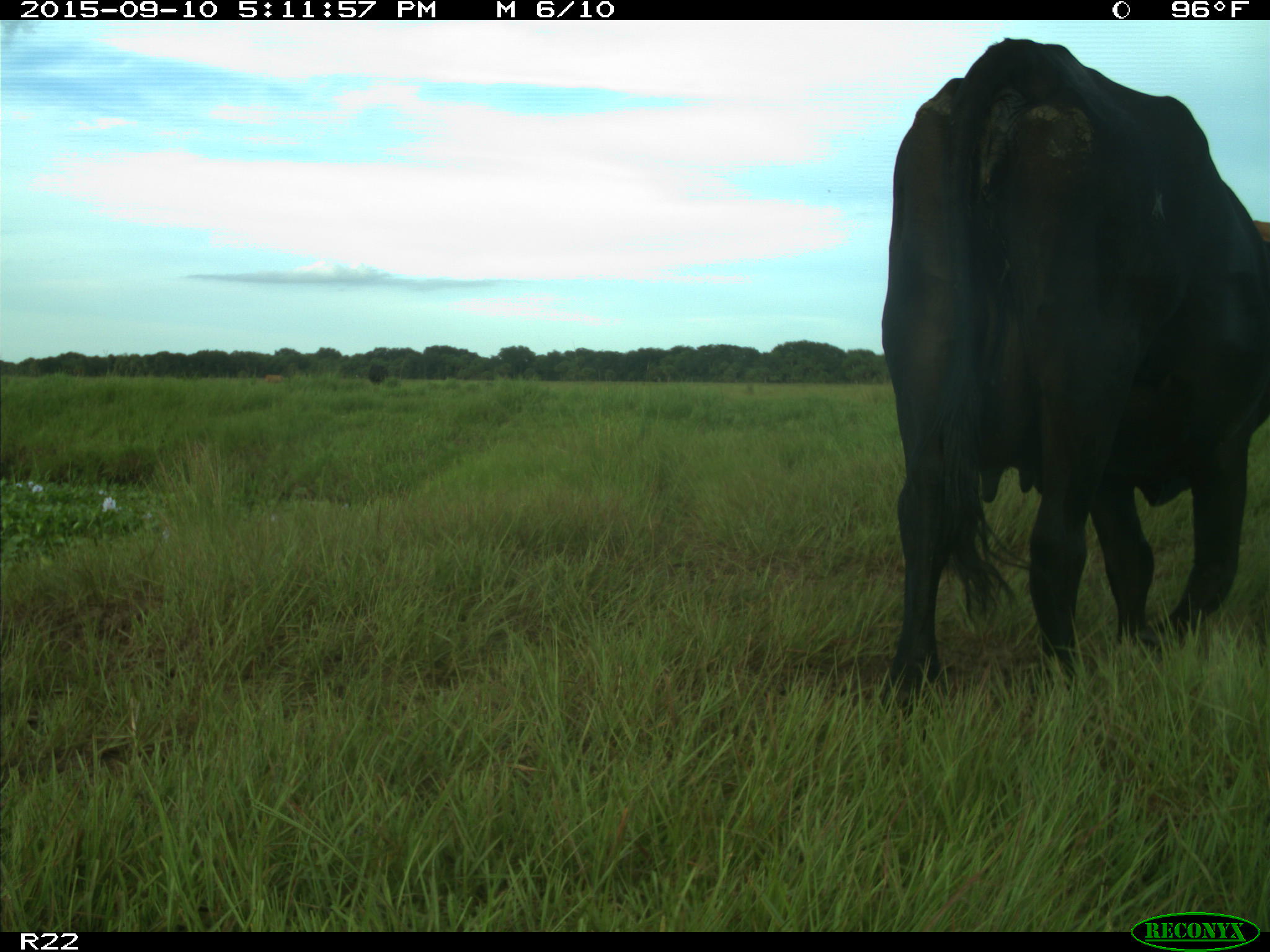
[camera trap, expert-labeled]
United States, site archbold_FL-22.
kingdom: Animalia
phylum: Chordata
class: Mammalia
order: Artiodactyla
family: Bovidae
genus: Bos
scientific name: Bos taurus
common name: domestic cow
Bos taurus (domestic cow).